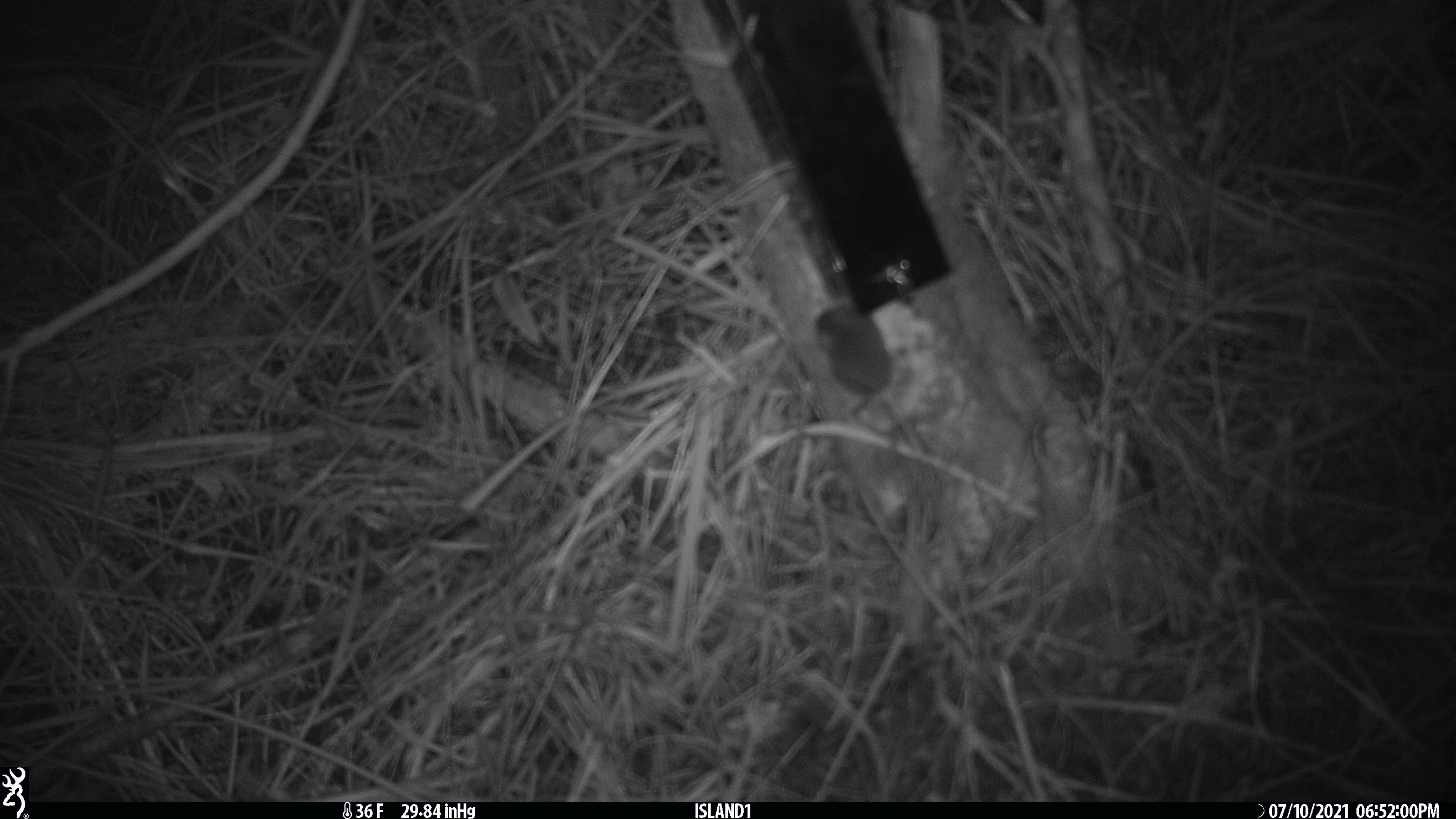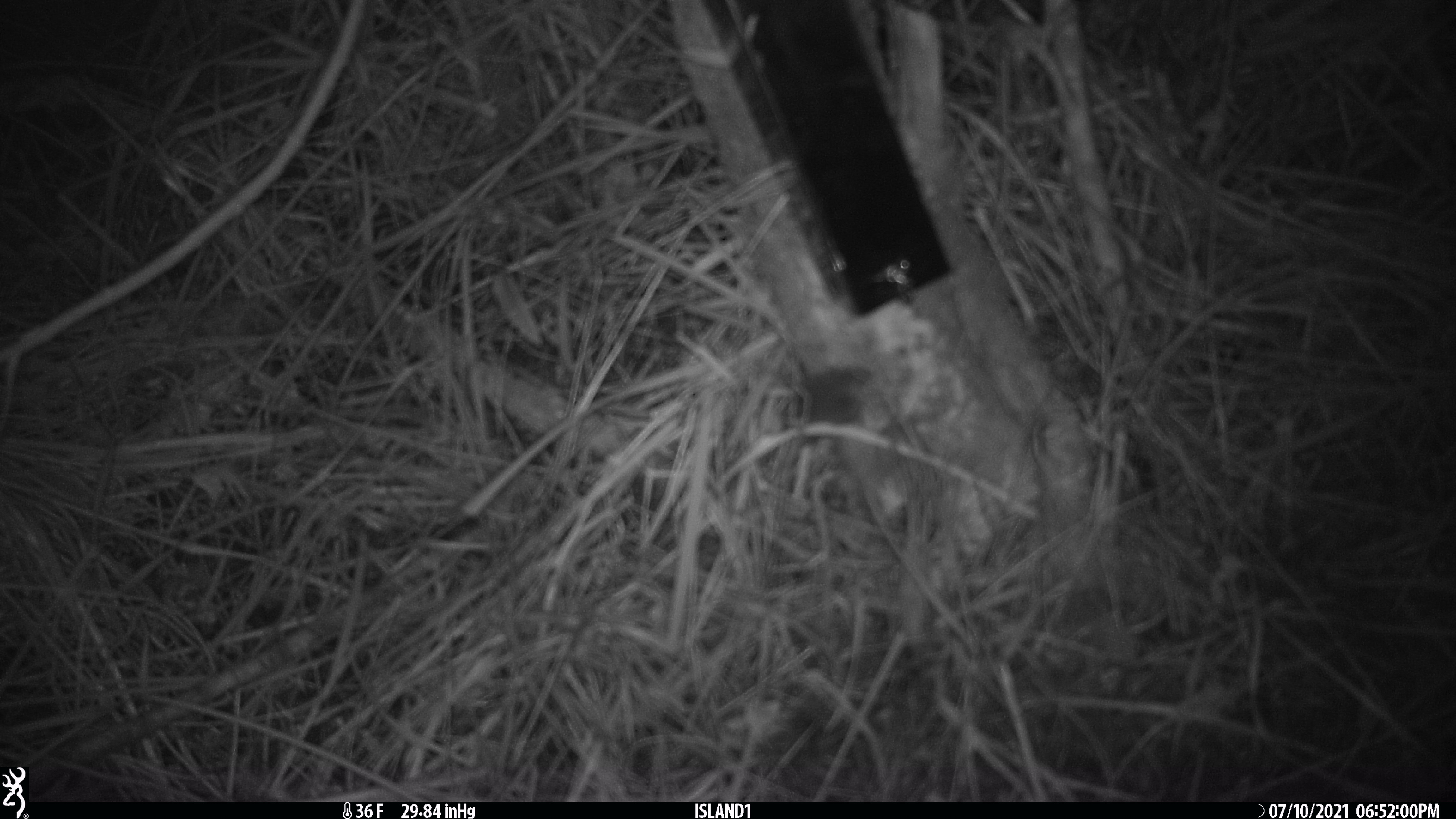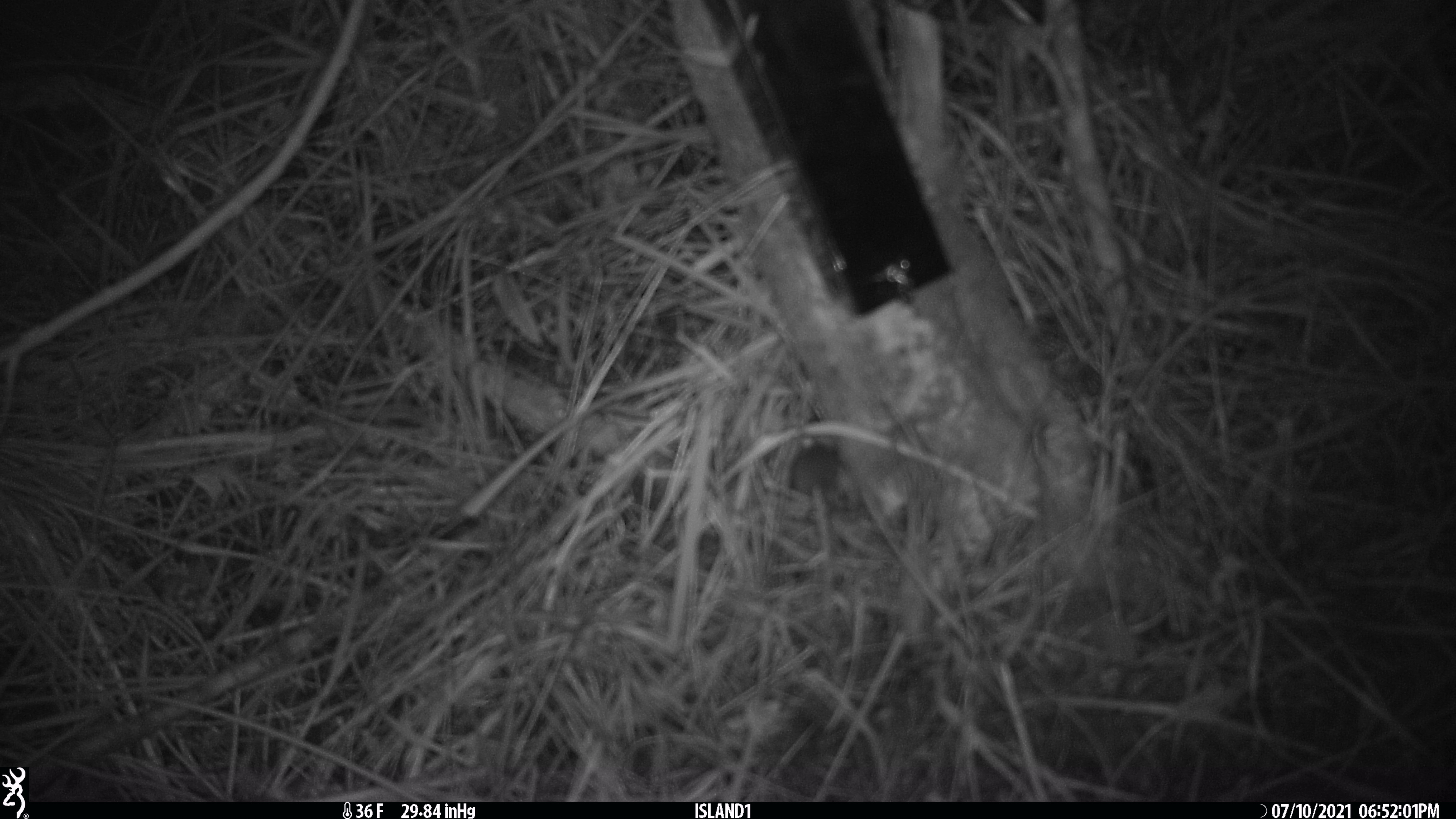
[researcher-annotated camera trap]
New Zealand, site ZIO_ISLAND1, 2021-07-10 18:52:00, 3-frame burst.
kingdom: Animalia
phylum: Chordata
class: Mammalia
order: Rodentia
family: Muridae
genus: Mus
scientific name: Mus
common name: mouse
Mouse (Mus).